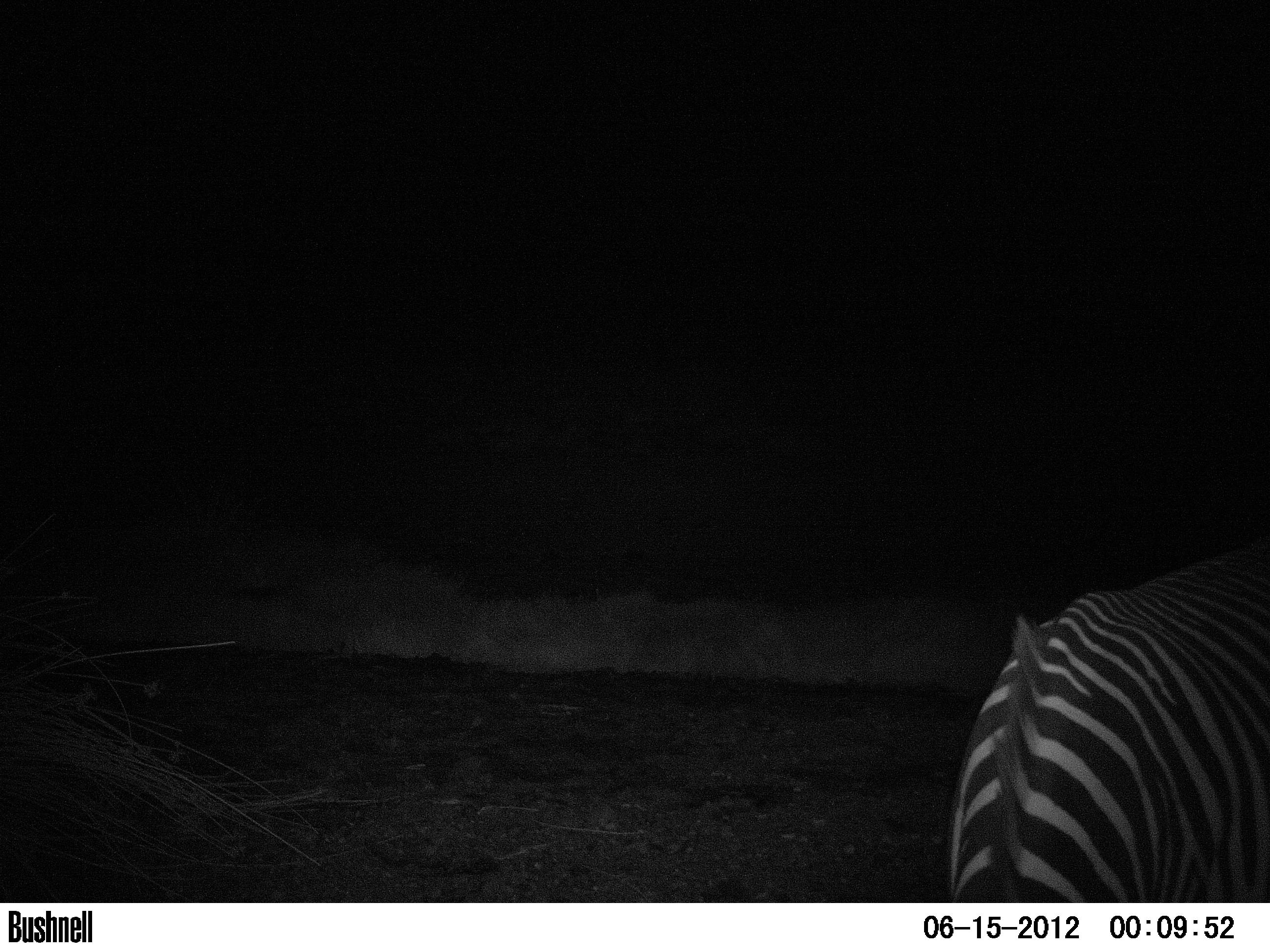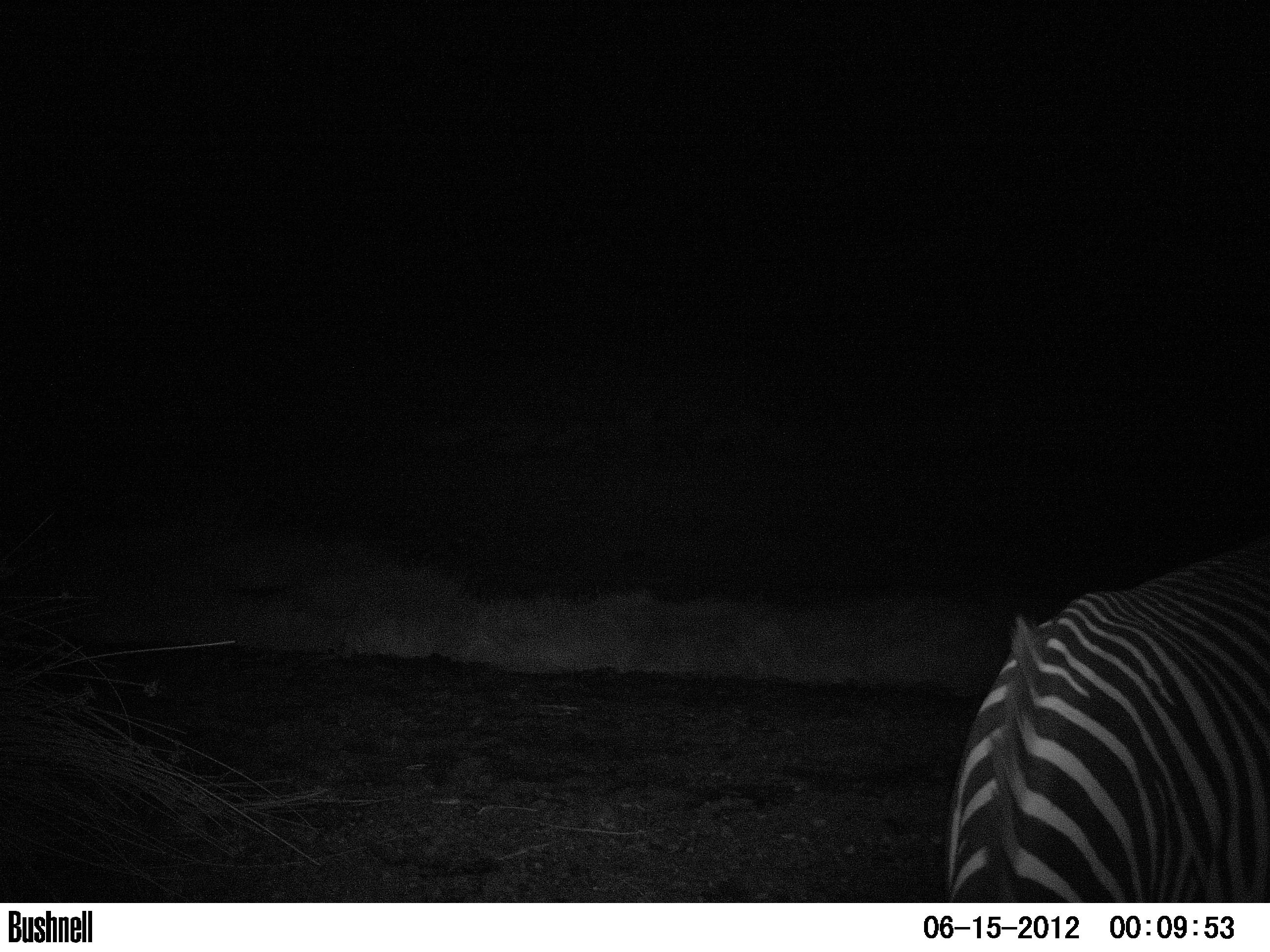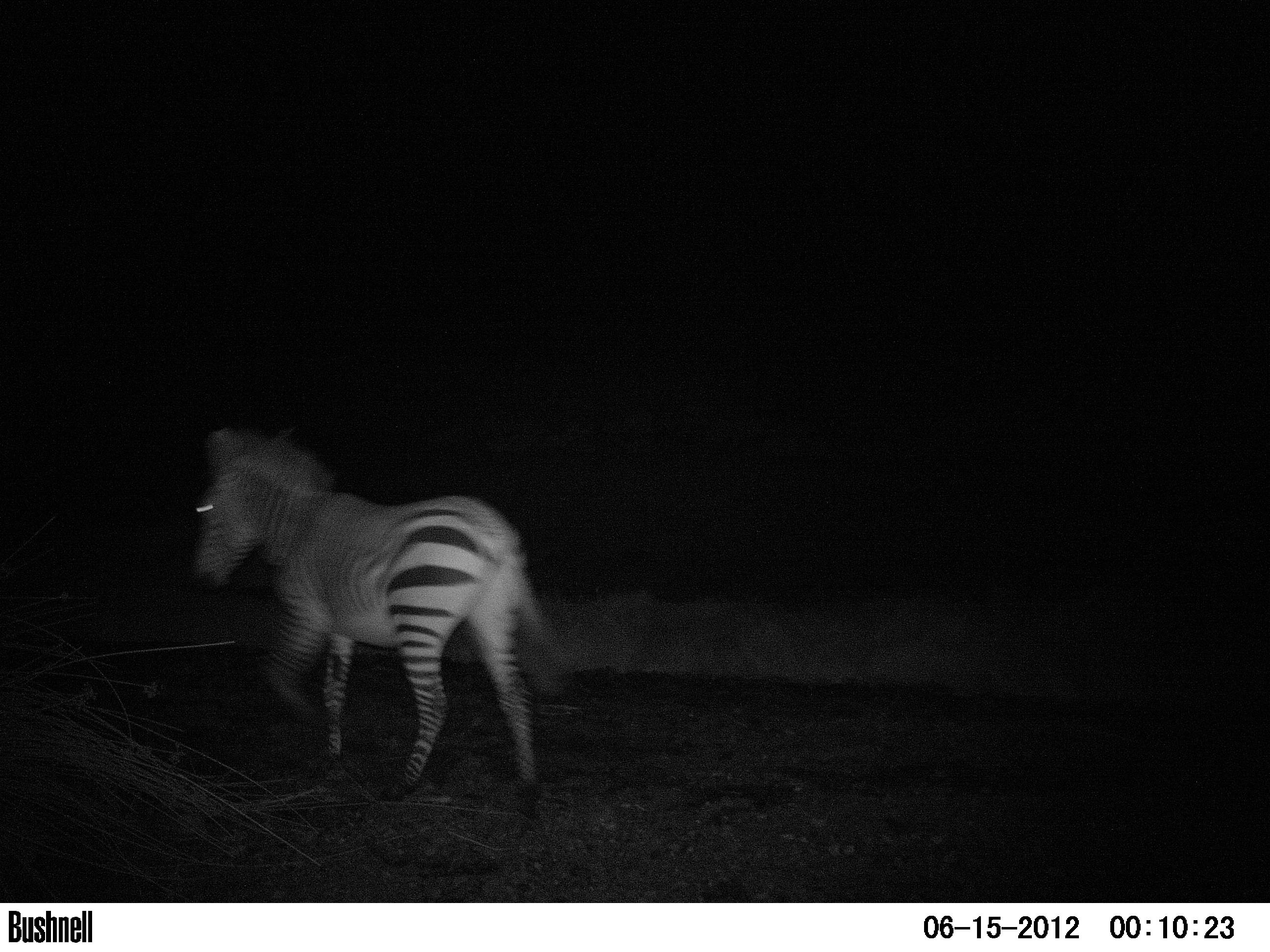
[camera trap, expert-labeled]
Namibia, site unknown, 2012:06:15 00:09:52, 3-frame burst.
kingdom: Animalia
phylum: Chordata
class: Mammalia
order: Perissodactyla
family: Equidae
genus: Equus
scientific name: Equus zebra hartmannae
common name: hartmann's mountain zebra